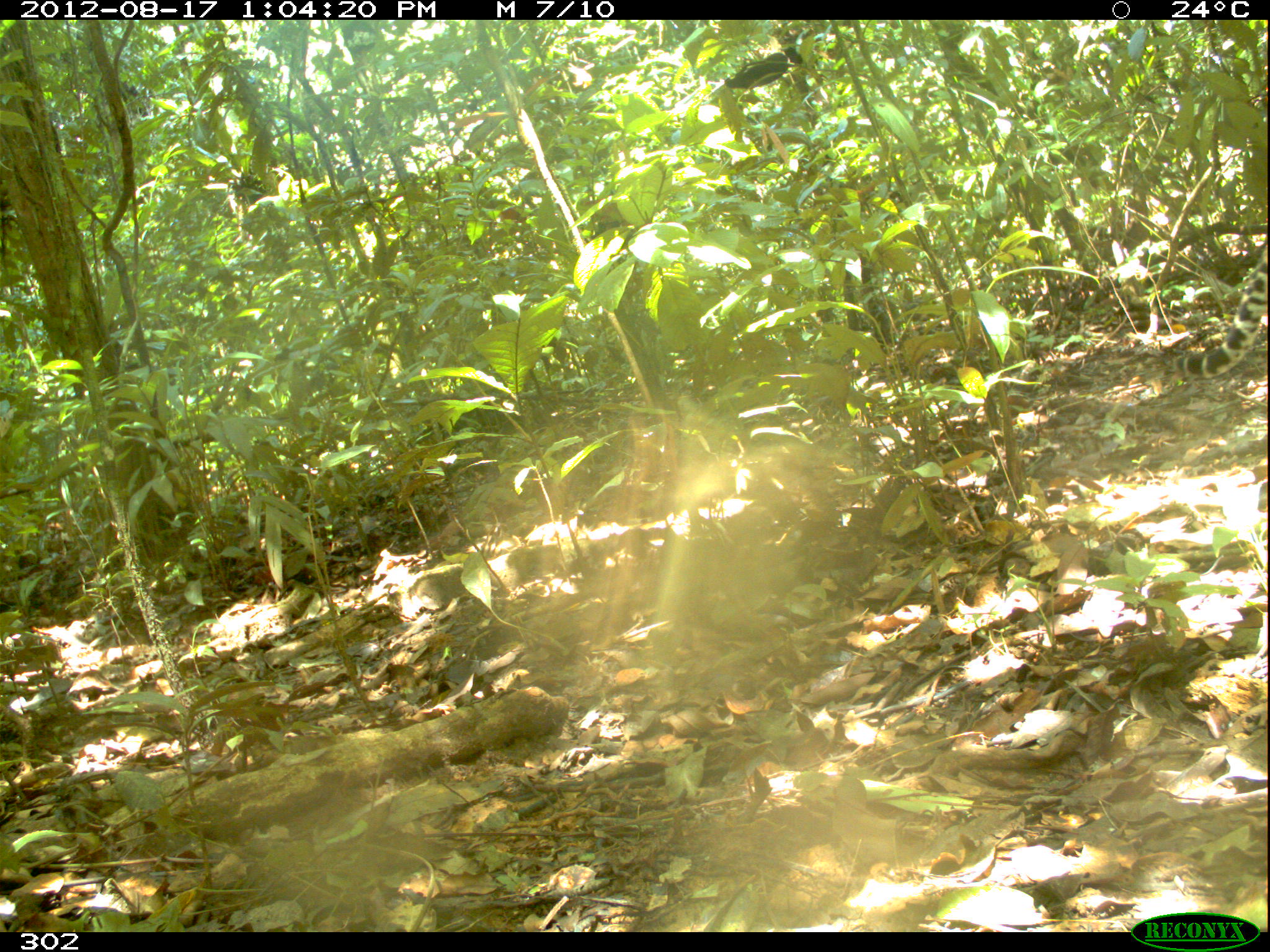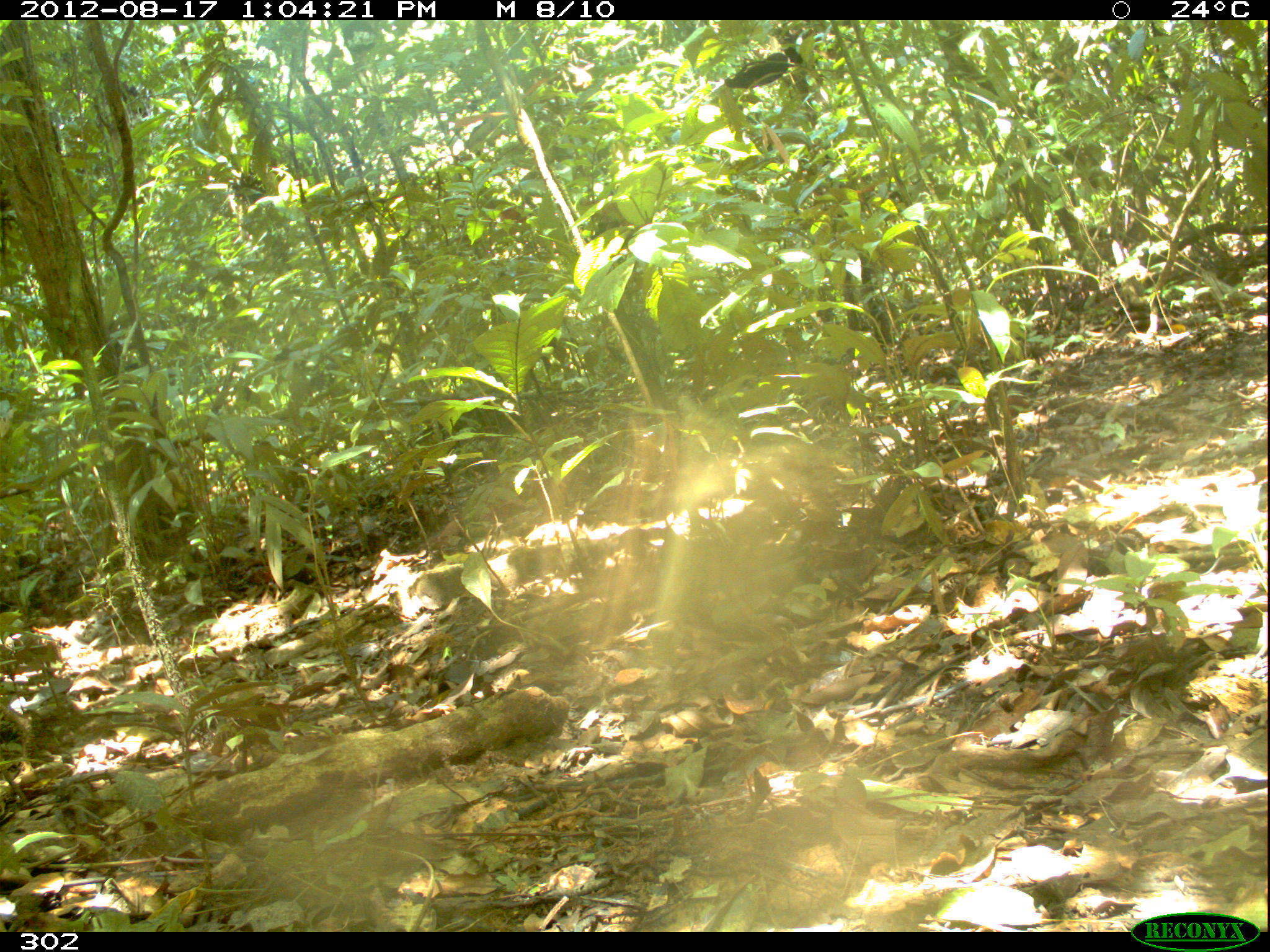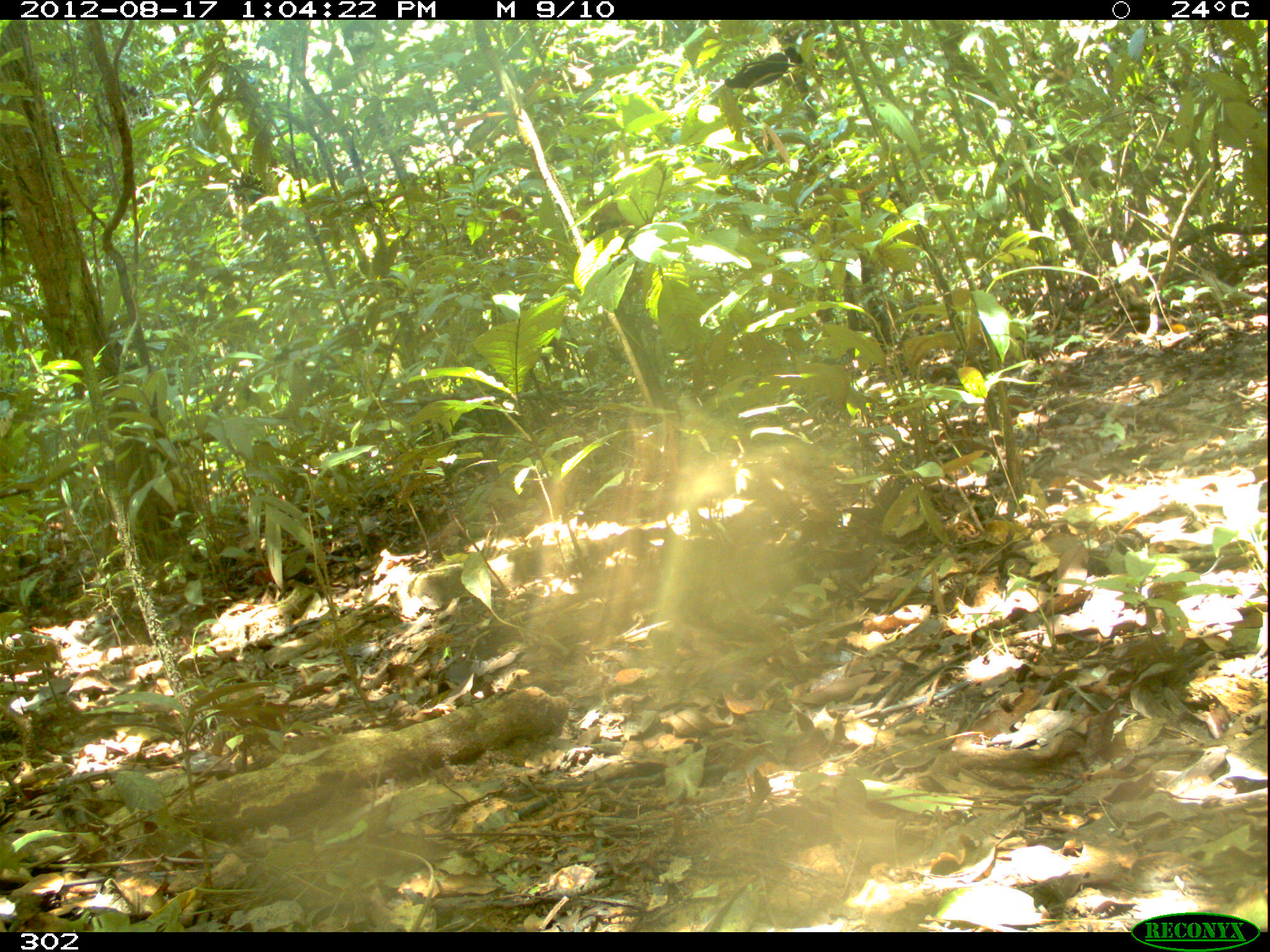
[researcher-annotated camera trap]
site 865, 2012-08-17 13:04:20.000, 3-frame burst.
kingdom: Animalia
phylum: Chordata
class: Mammalia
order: Carnivora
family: Felidae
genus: Leopardus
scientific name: Leopardus pardalis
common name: ocelot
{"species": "Leopardus pardalis (ocelot)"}